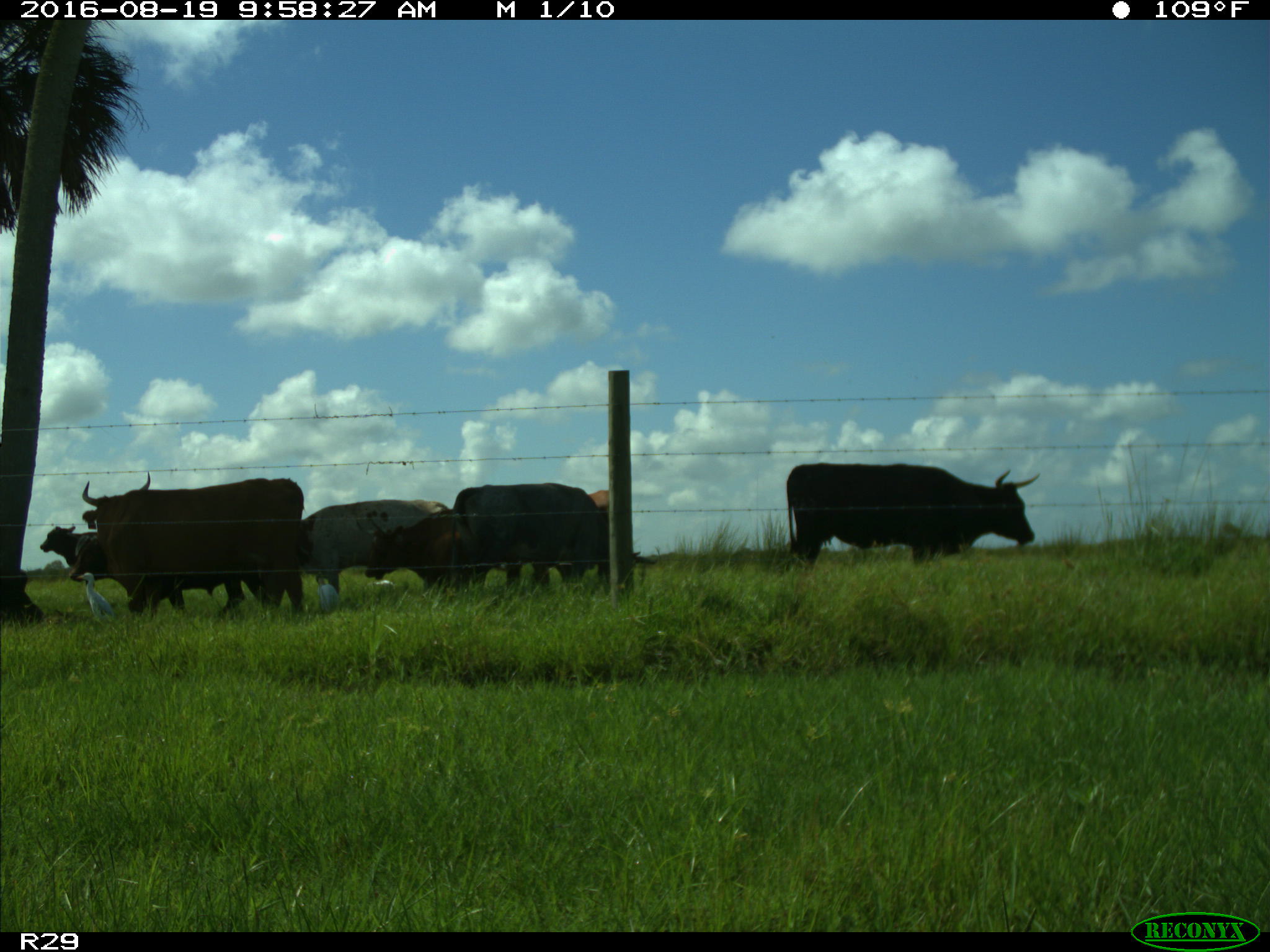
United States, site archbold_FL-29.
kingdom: Animalia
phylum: Chordata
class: Mammalia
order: Artiodactyla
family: Bovidae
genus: Bos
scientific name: Bos taurus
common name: domestic cow